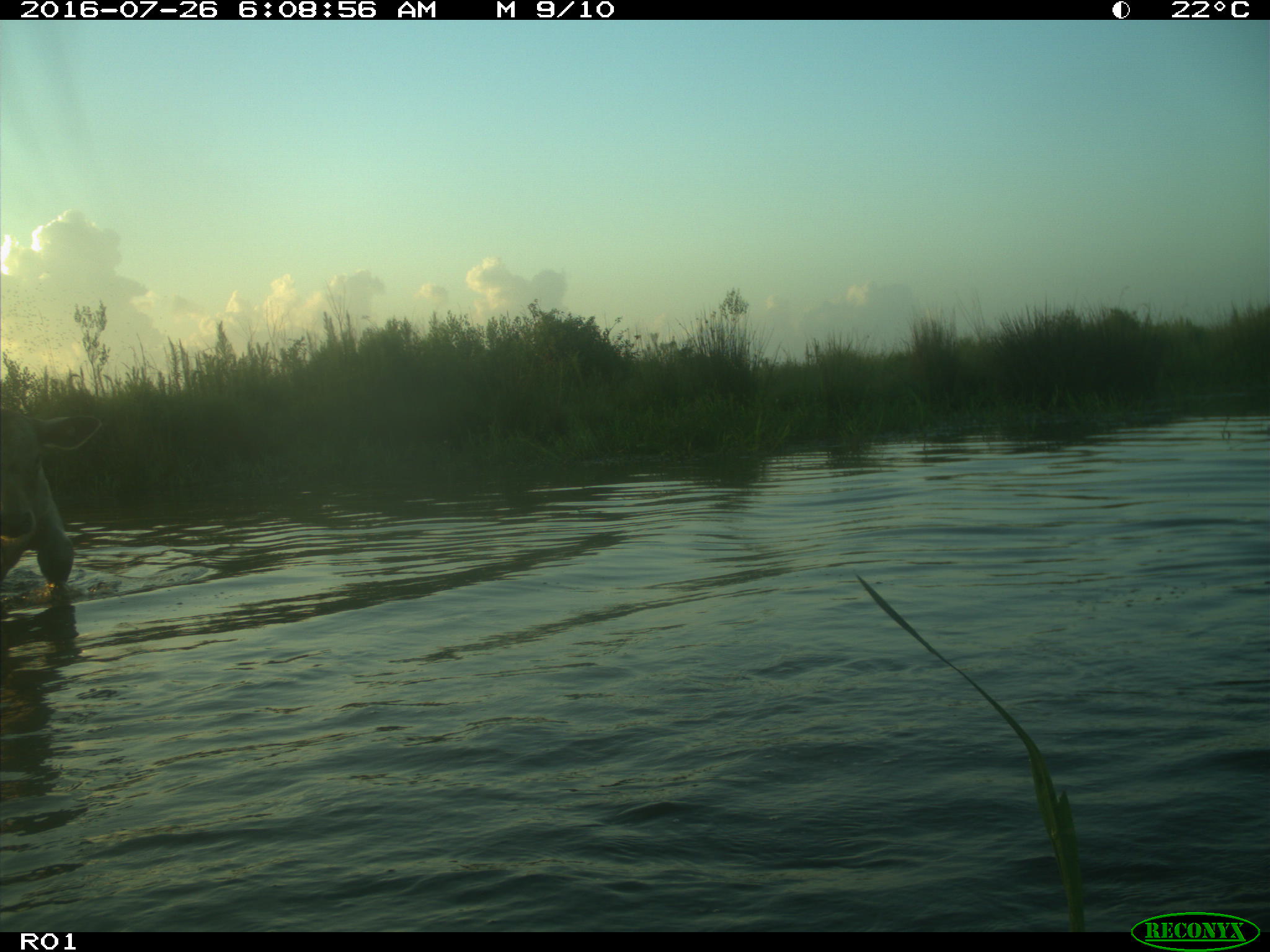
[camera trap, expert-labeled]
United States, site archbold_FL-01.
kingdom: Animalia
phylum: Chordata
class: Mammalia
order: Artiodactyla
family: Bovidae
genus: Bos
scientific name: Bos taurus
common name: domestic cow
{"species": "Bos taurus (domestic cow)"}